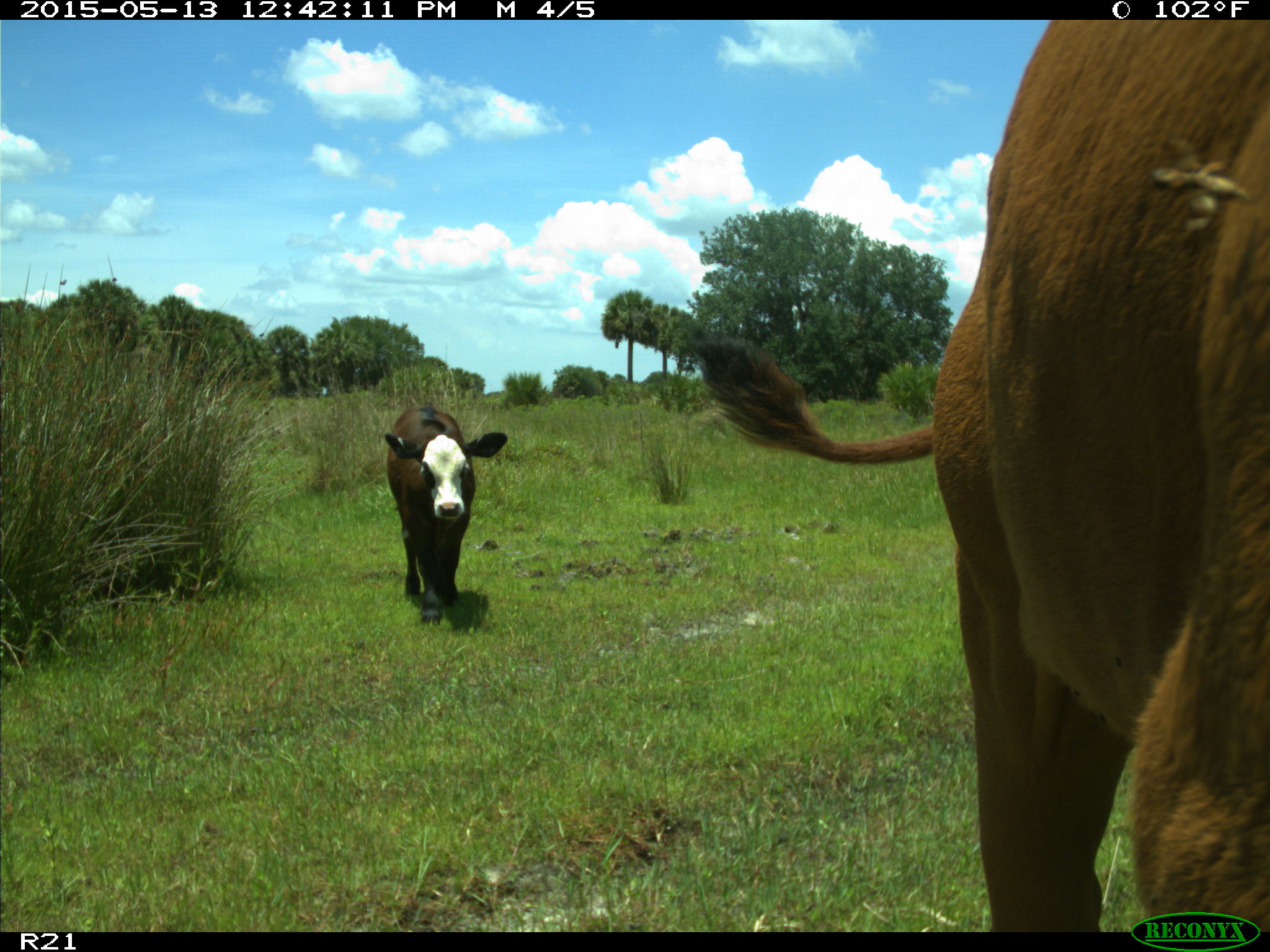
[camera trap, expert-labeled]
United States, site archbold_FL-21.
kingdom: Animalia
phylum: Chordata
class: Mammalia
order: Artiodactyla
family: Bovidae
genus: Bos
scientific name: Bos taurus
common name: domestic cow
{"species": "Bos taurus (domestic cow)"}